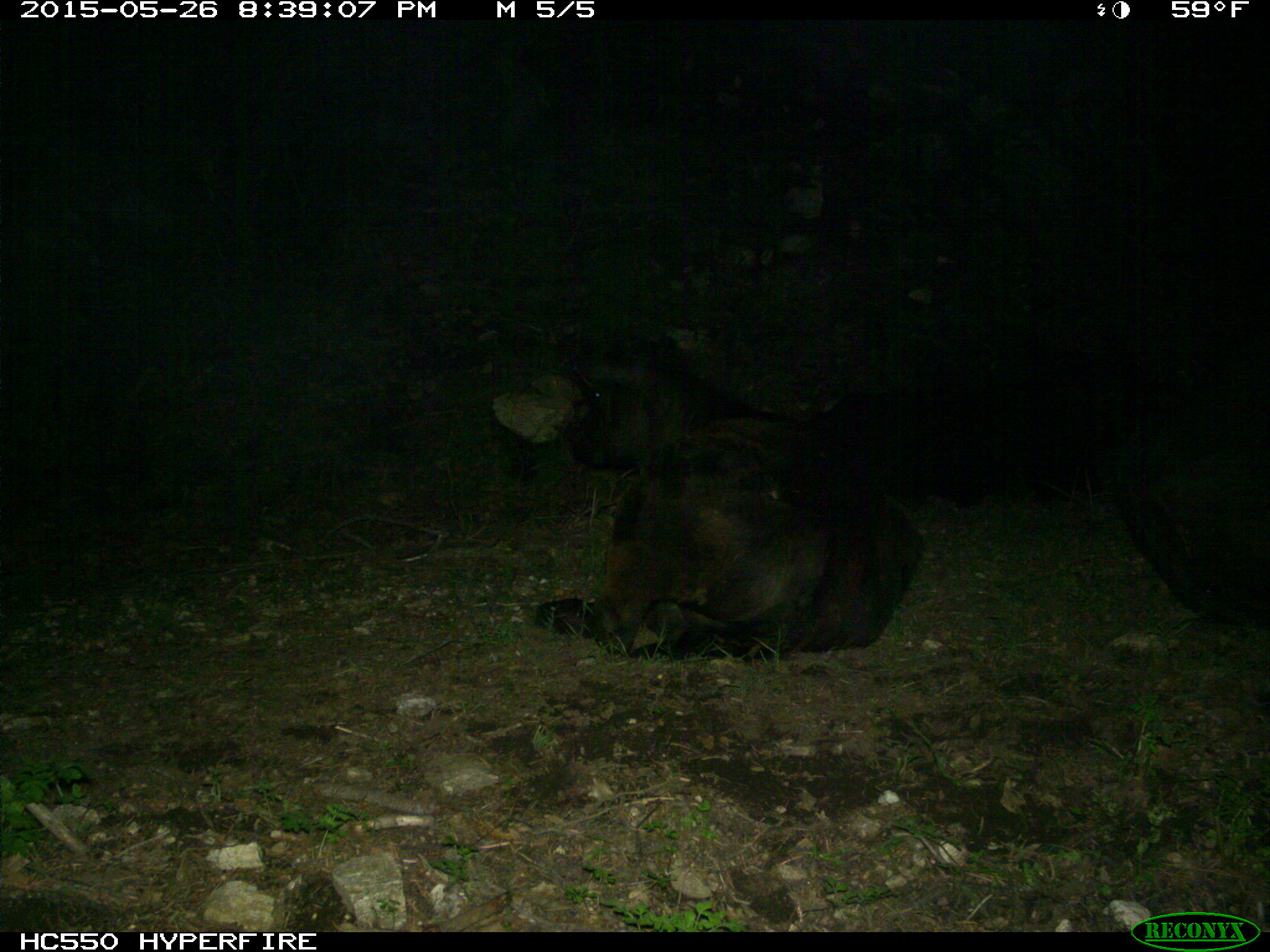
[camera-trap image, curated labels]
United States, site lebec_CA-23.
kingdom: Animalia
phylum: Chordata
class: Mammalia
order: Artiodactyla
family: Bovidae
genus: Bos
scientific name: Bos taurus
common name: domestic cow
Bos taurus (domestic cow).